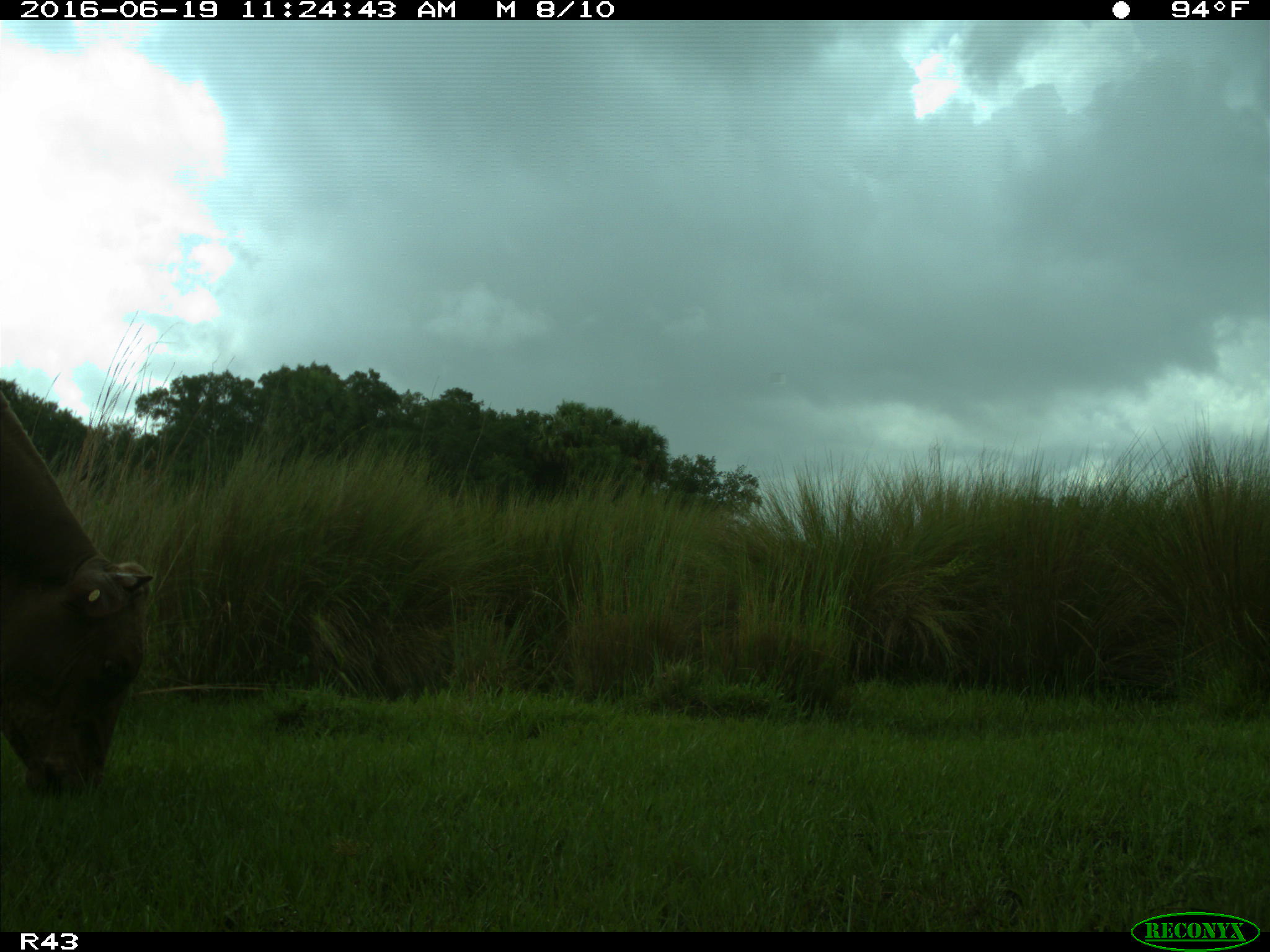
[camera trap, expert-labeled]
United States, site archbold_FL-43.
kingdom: Animalia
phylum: Chordata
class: Mammalia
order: Artiodactyla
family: Bovidae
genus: Bos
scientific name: Bos taurus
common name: domestic cow